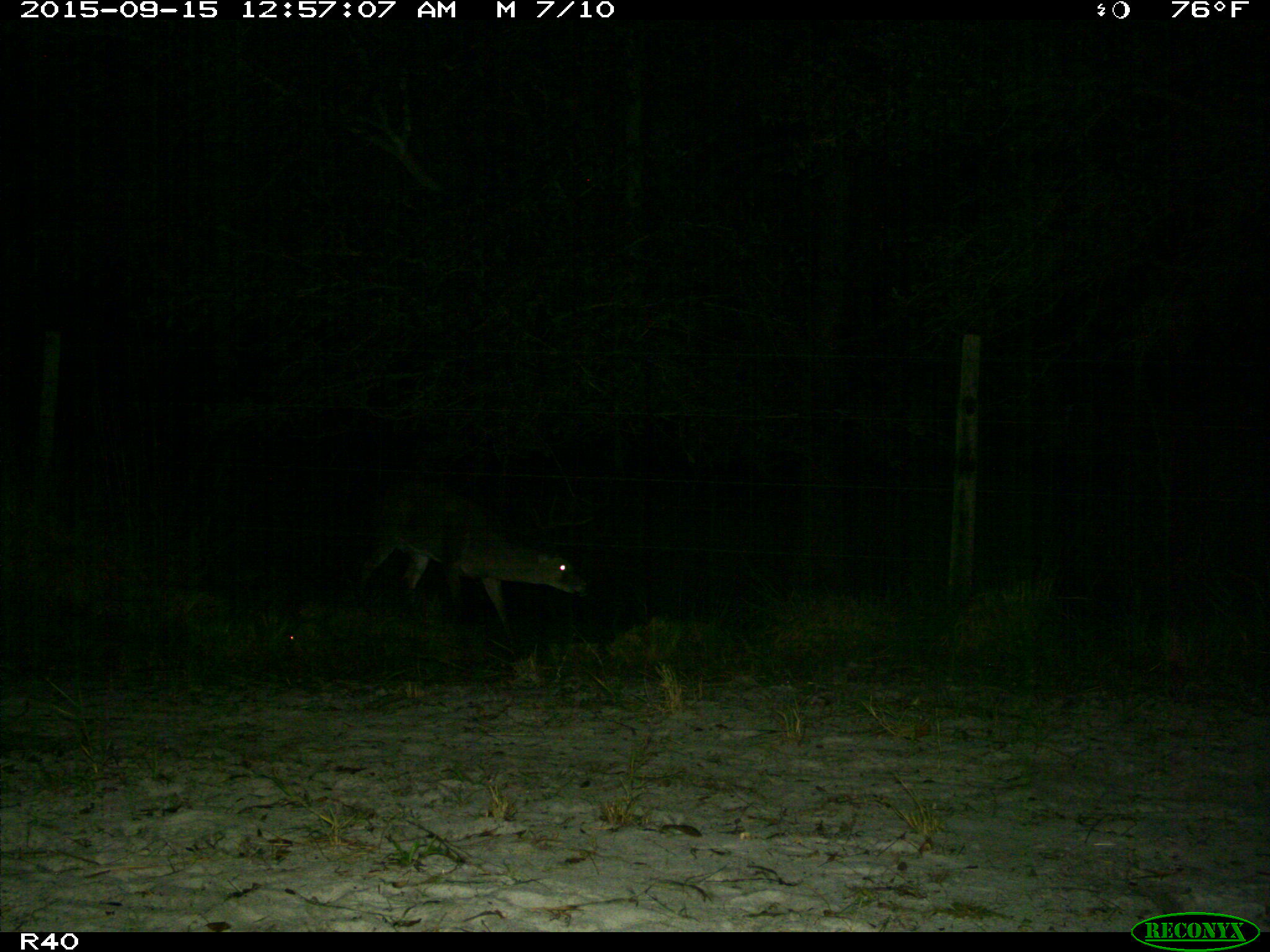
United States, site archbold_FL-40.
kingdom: Animalia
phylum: Chordata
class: Mammalia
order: Artiodactyla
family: Cervidae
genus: Odocoileus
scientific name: Odocoileus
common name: deer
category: unidentified deer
Unidentified deer (deer) (Odocoileus).